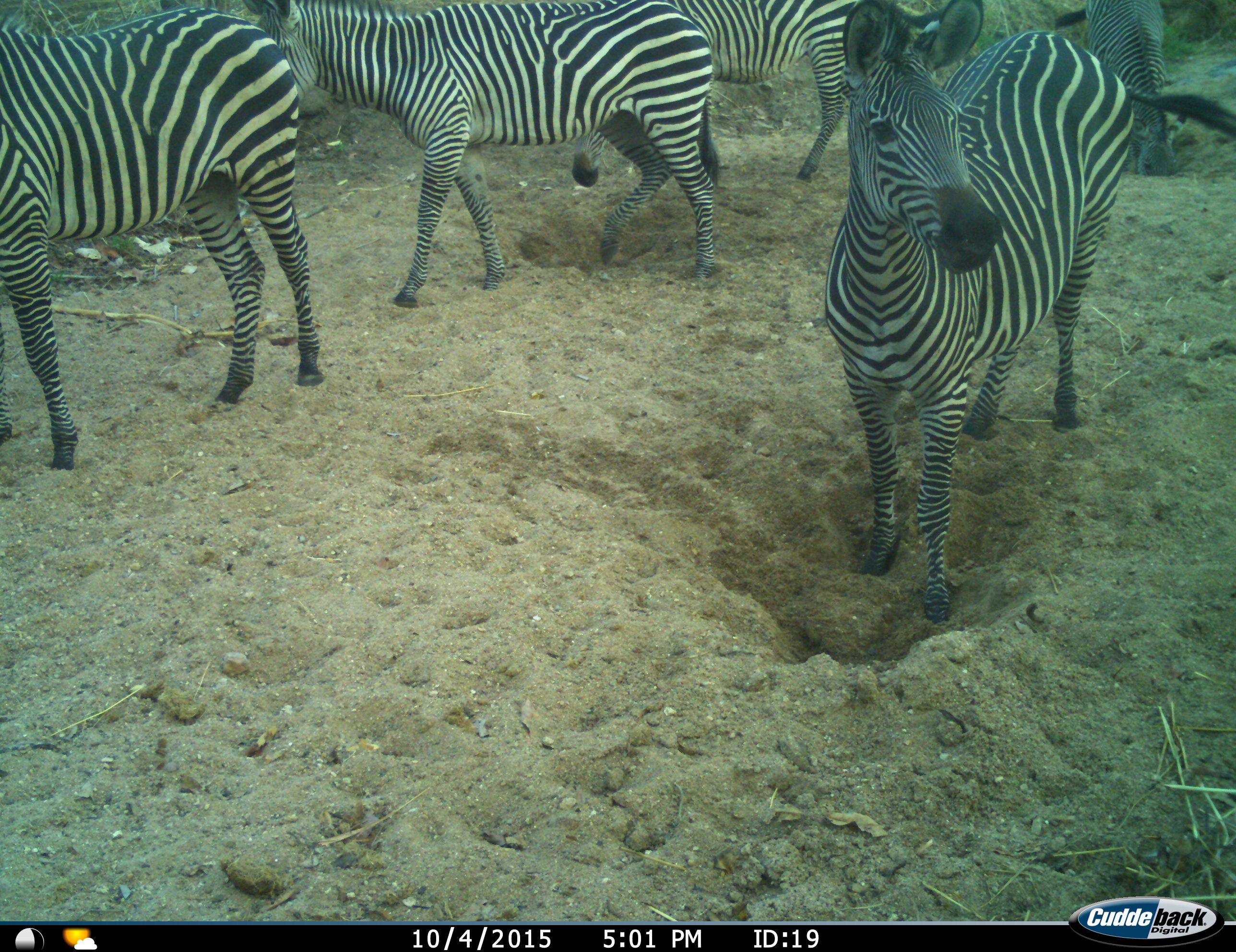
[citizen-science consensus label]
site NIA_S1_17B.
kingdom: Animalia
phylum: Chordata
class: Mammalia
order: Perissodactyla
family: Equidae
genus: Equus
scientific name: Equus quagga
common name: plains zebra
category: zebraplains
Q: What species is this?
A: Zebraplains (plains zebra) (Equus quagga).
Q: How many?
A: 5.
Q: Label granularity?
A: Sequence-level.